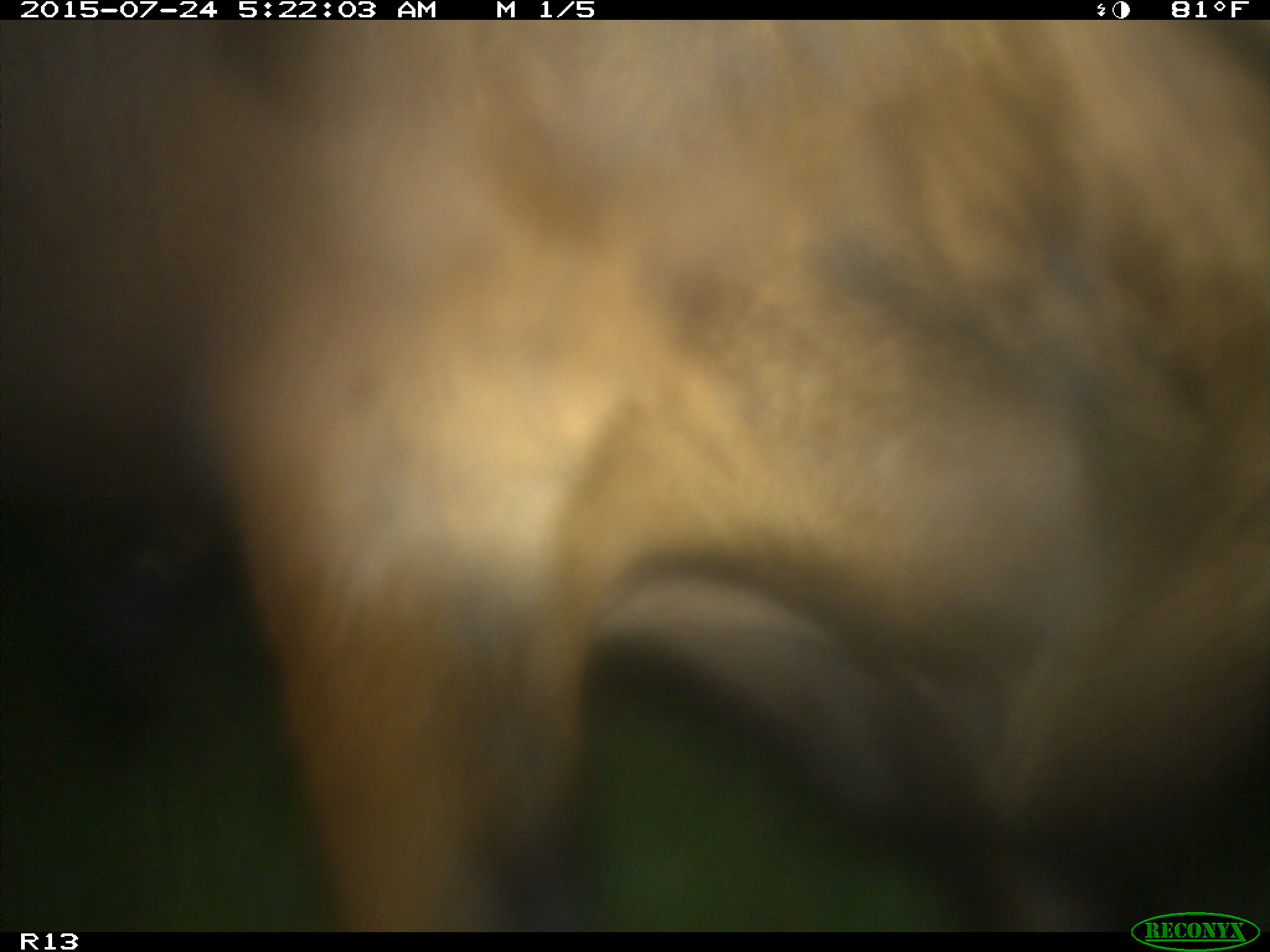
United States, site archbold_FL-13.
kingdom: Animalia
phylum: Chordata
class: Mammalia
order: Artiodactyla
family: Bovidae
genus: Bos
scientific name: Bos taurus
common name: domestic cow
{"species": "Bos taurus (domestic cow)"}